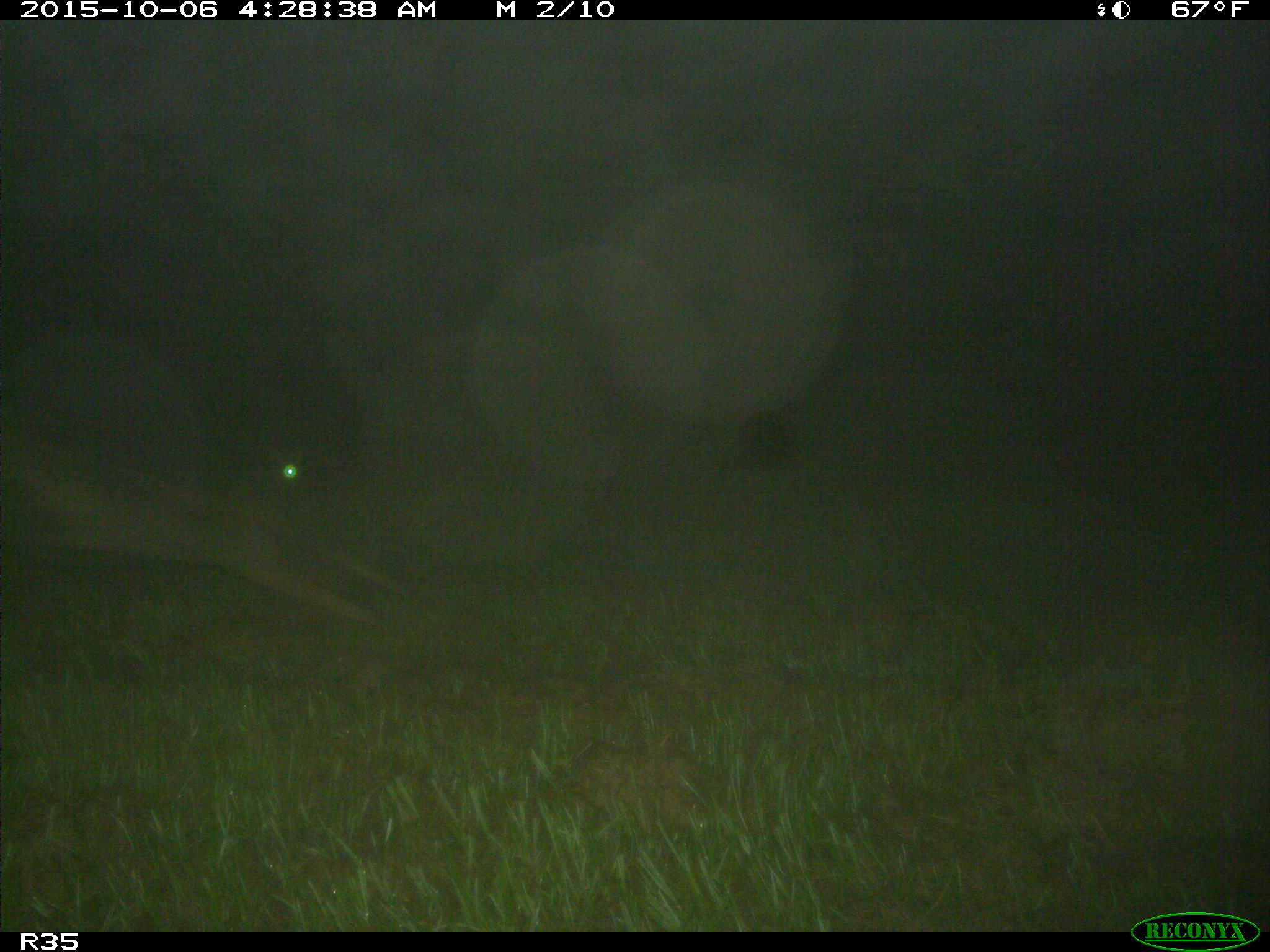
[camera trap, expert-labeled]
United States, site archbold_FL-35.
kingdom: Animalia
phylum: Chordata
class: Mammalia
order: Carnivora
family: Canidae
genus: Canis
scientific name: Canis latrans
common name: coyote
Canis latrans (coyote).